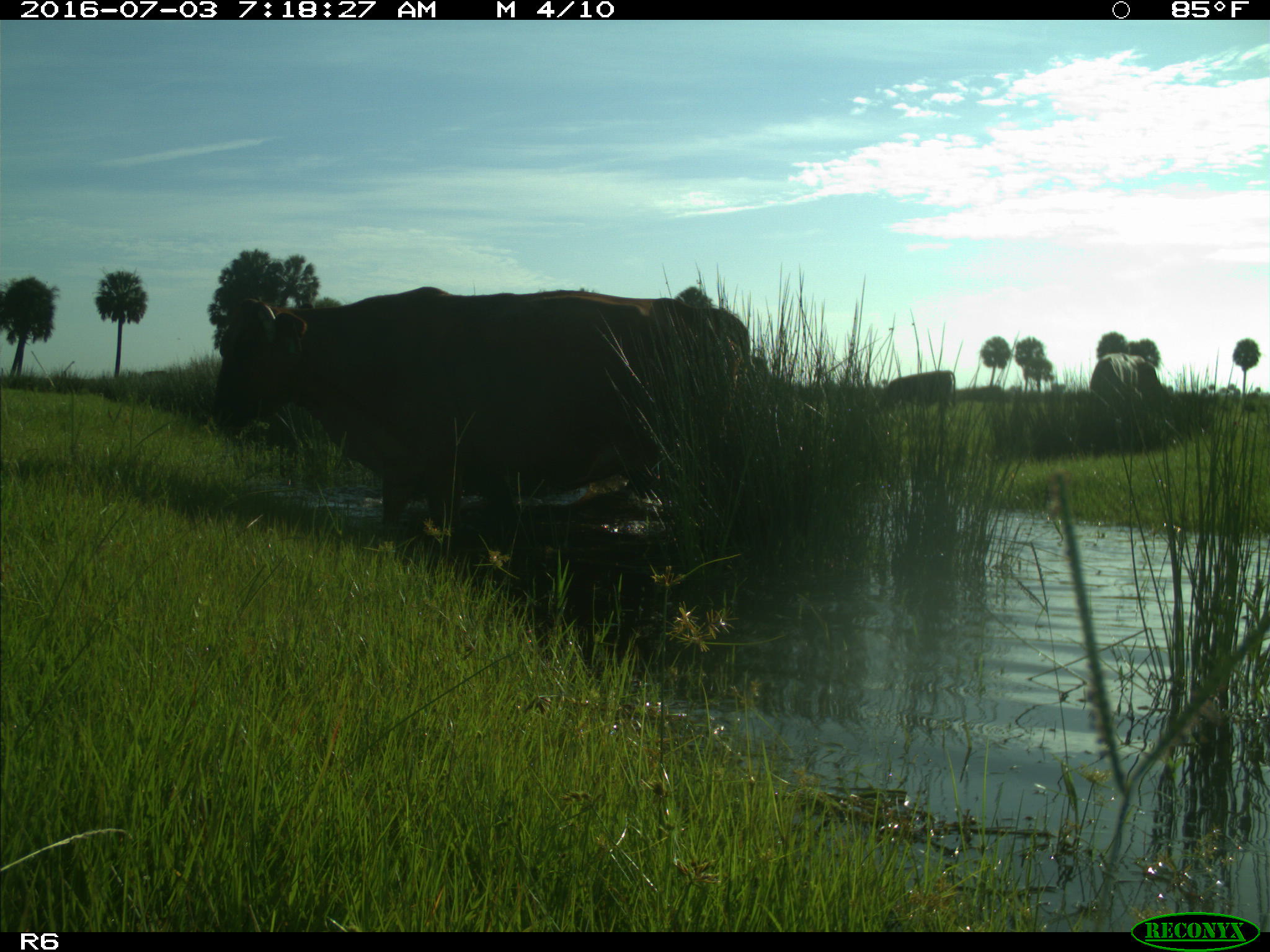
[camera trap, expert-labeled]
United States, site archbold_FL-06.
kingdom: Animalia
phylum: Chordata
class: Mammalia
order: Artiodactyla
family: Bovidae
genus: Bos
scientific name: Bos taurus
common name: domestic cow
Bos taurus (domestic cow).